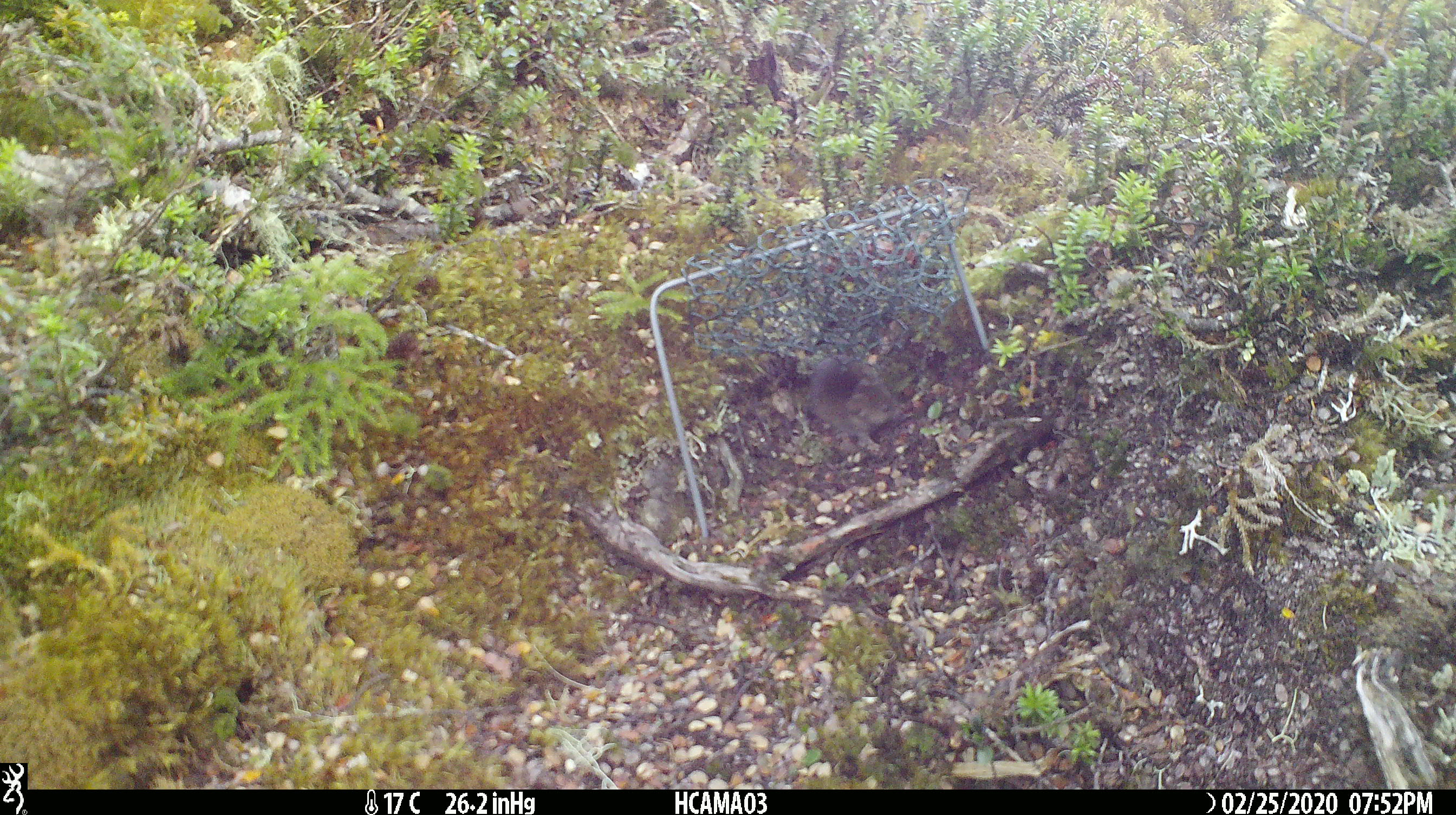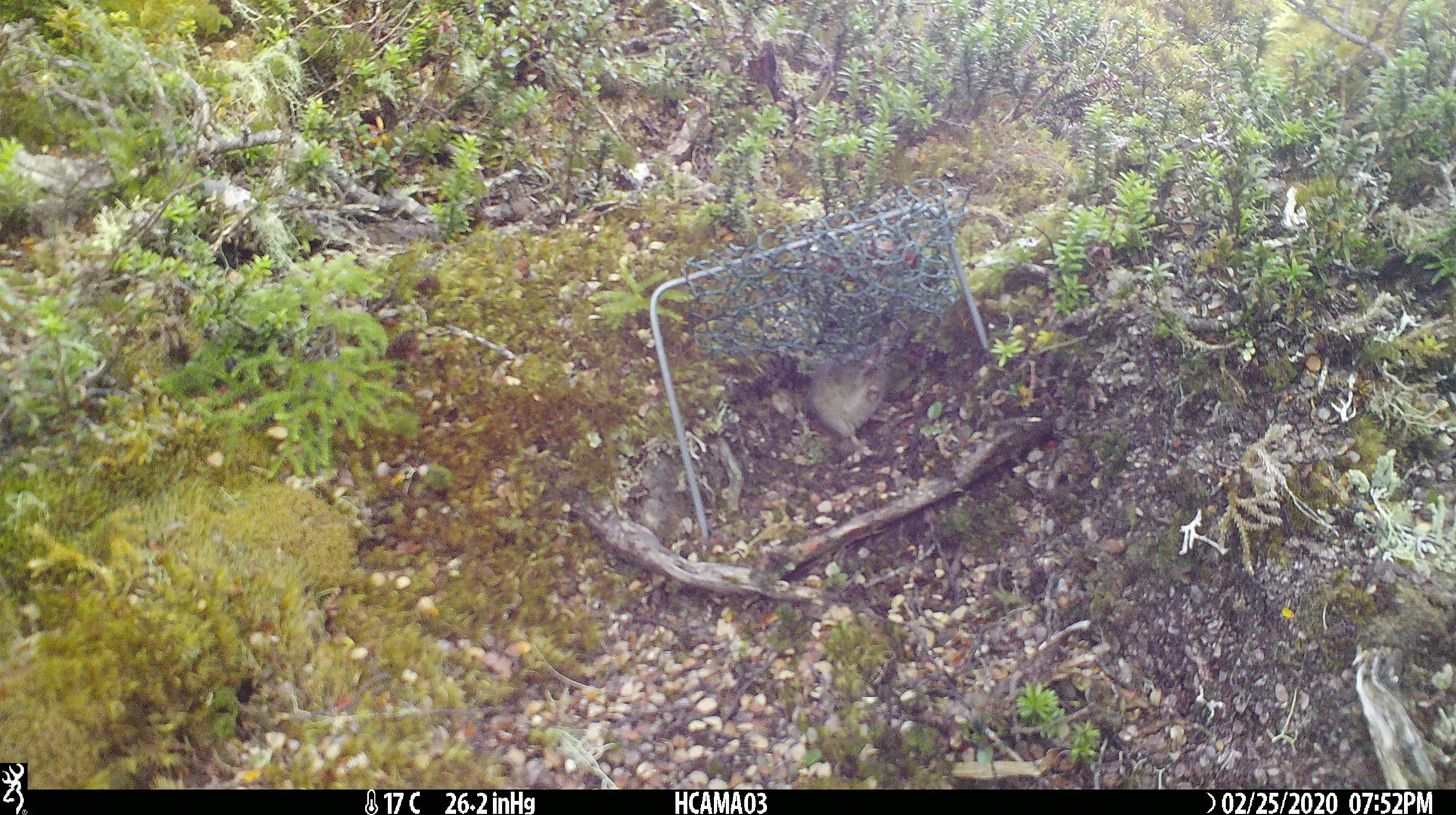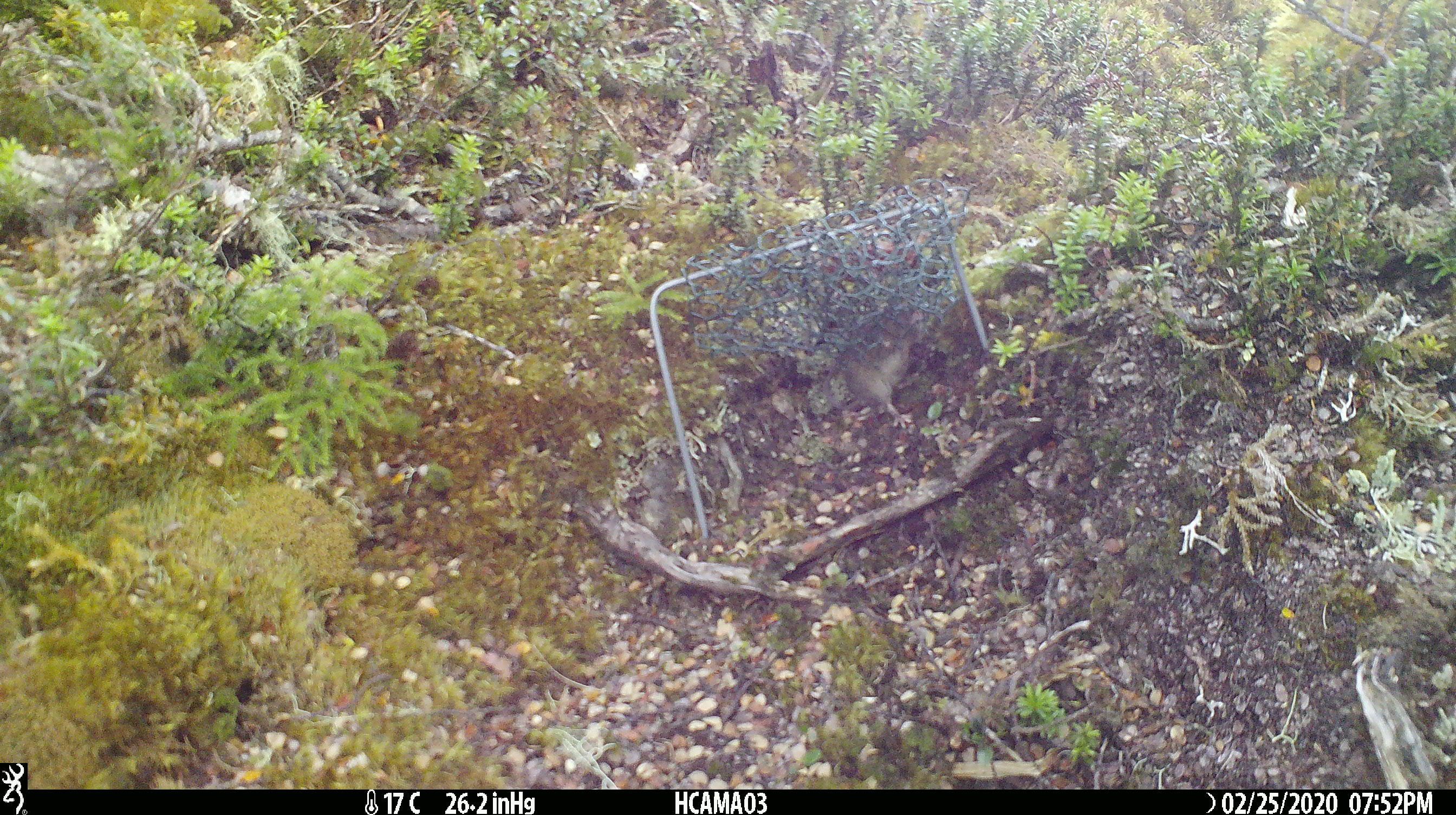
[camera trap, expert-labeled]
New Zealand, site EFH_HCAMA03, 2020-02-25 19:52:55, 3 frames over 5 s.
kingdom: Animalia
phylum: Chordata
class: Mammalia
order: Rodentia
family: Muridae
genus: Mus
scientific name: Mus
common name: mouse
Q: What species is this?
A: Mouse (Mus).